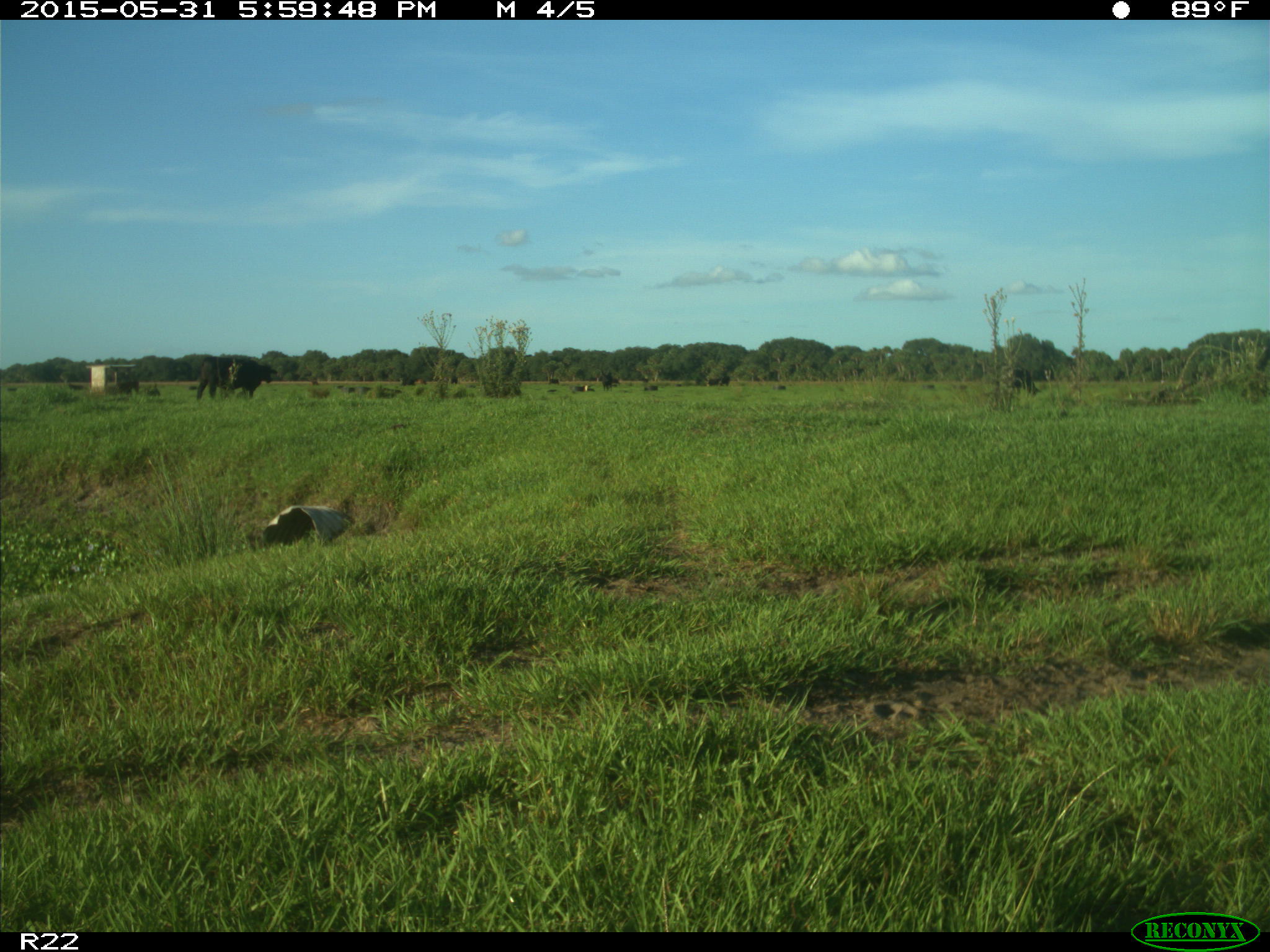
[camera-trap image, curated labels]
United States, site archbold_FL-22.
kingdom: Animalia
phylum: Chordata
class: Mammalia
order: Artiodactyla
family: Bovidae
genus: Bos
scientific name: Bos taurus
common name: domestic cow